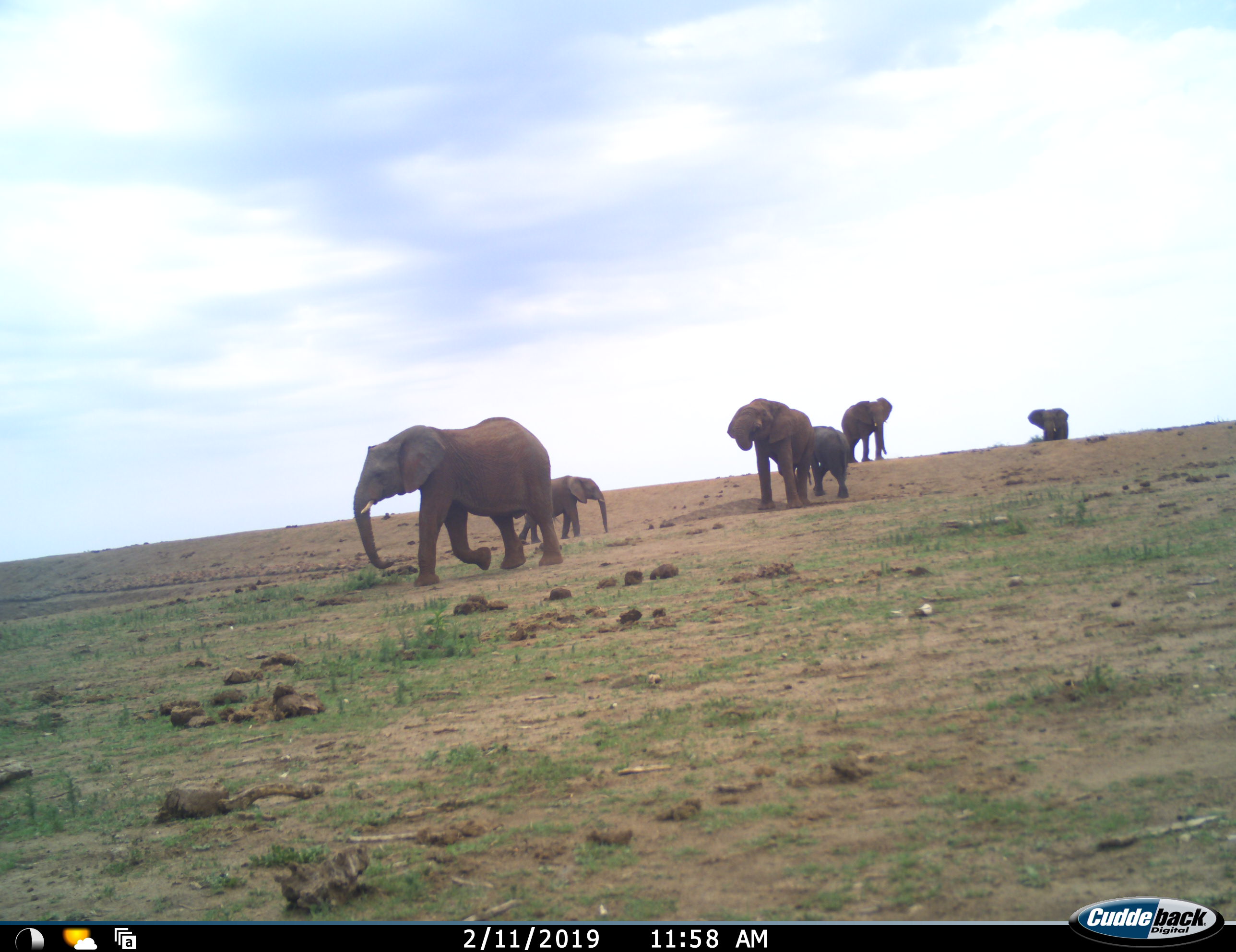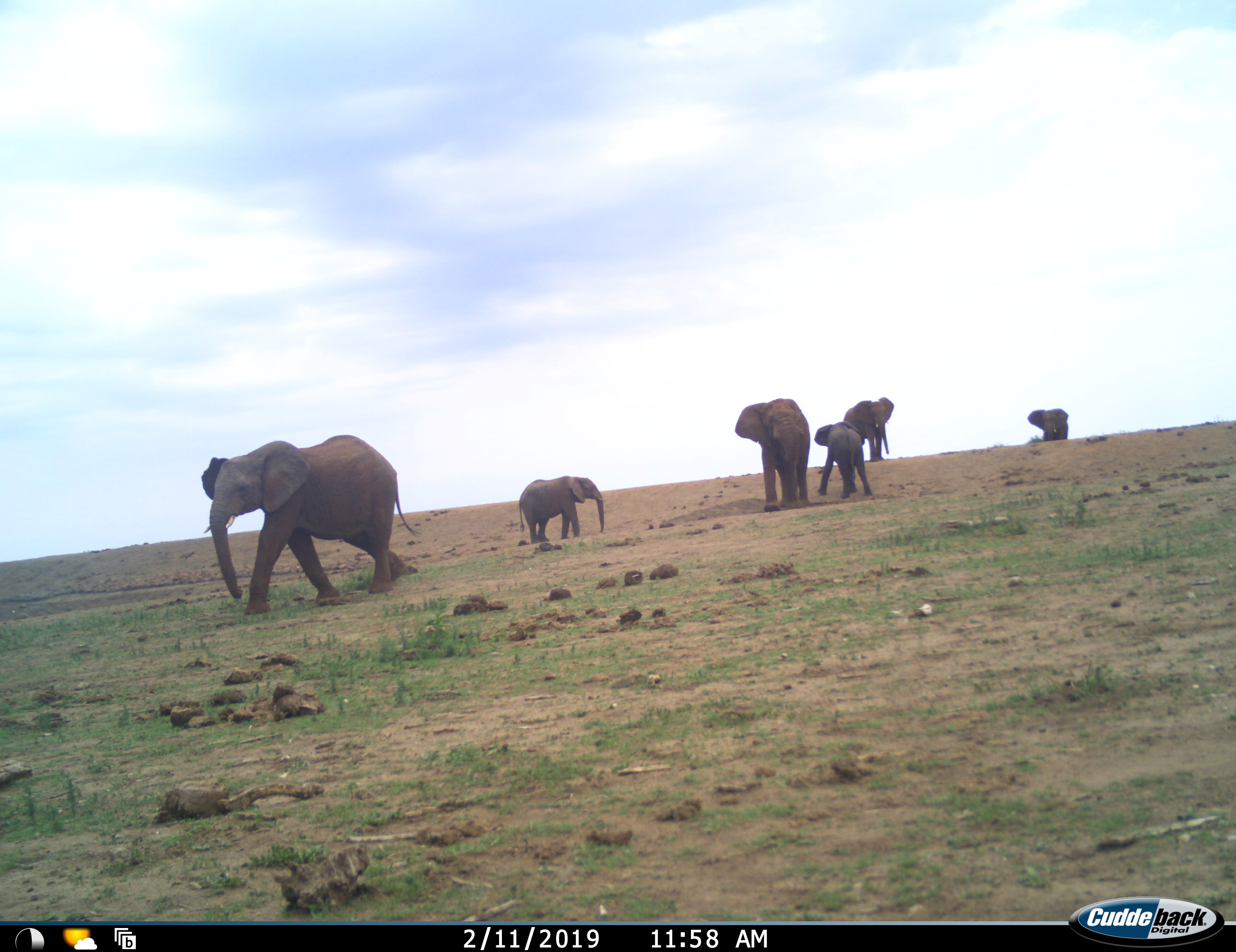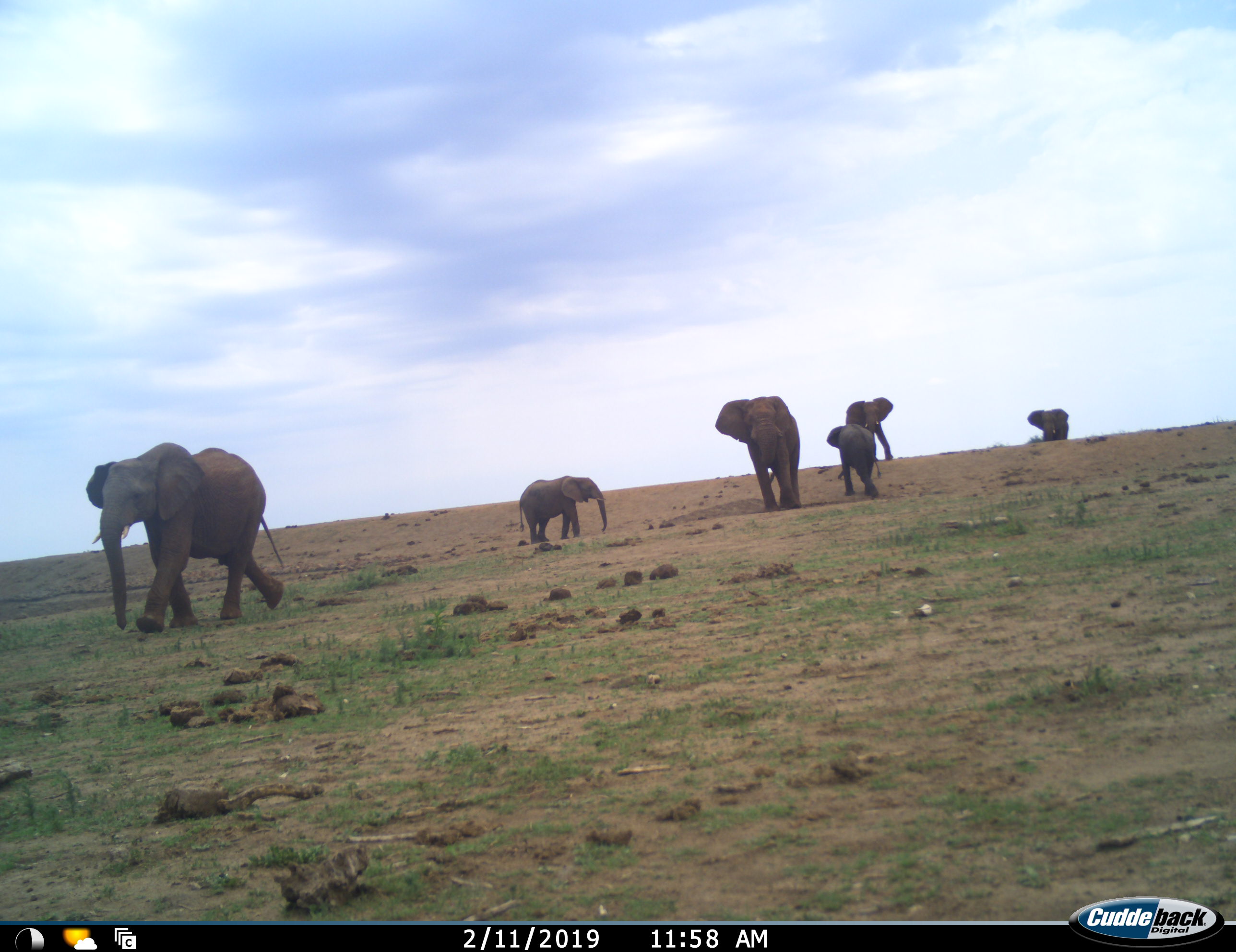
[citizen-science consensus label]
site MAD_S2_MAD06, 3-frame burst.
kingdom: Animalia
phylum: Chordata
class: Mammalia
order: Proboscidea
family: Elephantidae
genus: Loxodonta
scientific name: Loxodonta africana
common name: african bush elephant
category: elephant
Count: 6.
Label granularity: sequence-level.